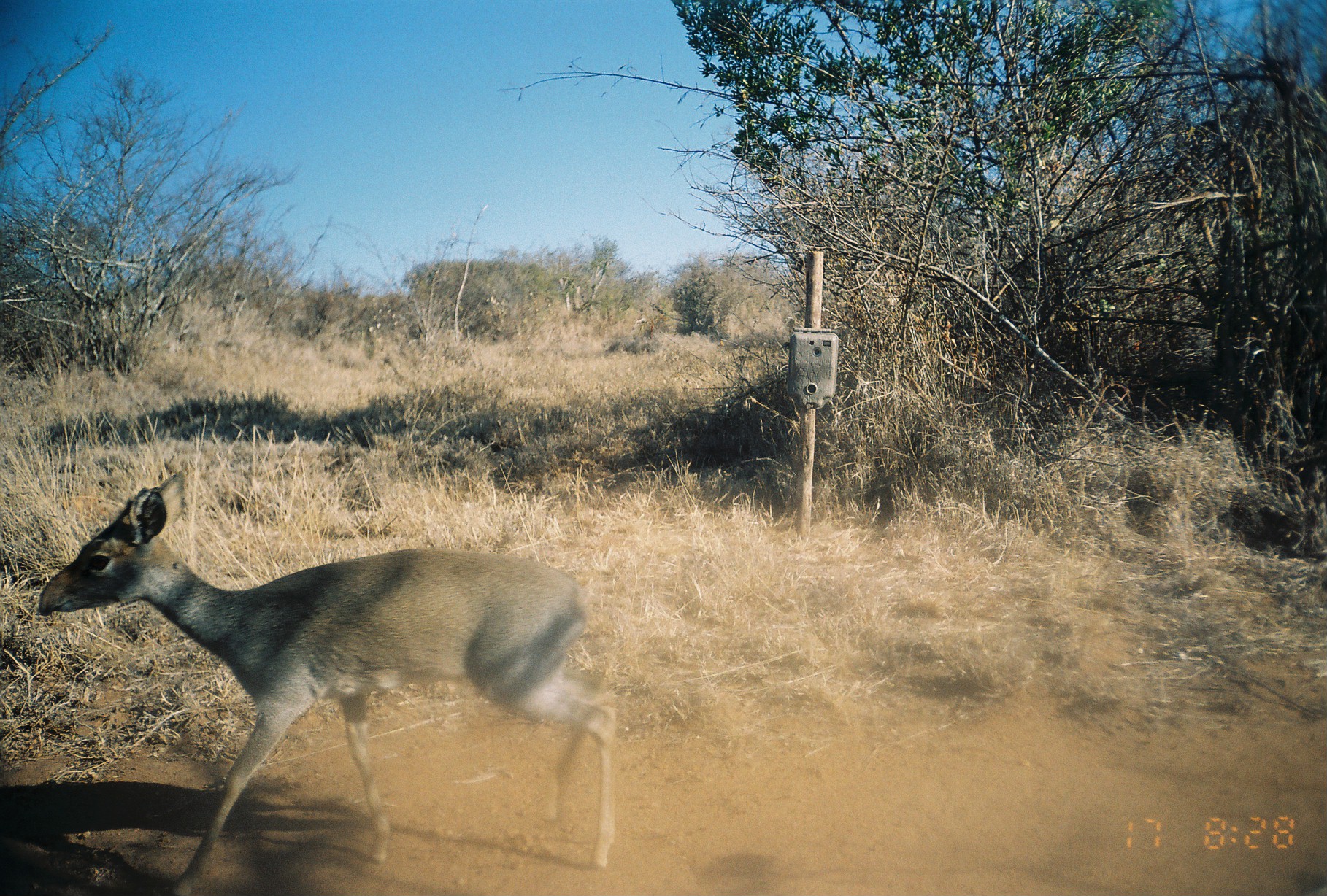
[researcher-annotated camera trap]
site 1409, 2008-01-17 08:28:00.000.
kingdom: Animalia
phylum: Chordata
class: Mammalia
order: Artiodactyla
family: Bovidae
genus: Madoqua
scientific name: Madoqua guentheri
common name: günther's dik-dik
Madoqua guentheri (günther's dik-dik), count 1.